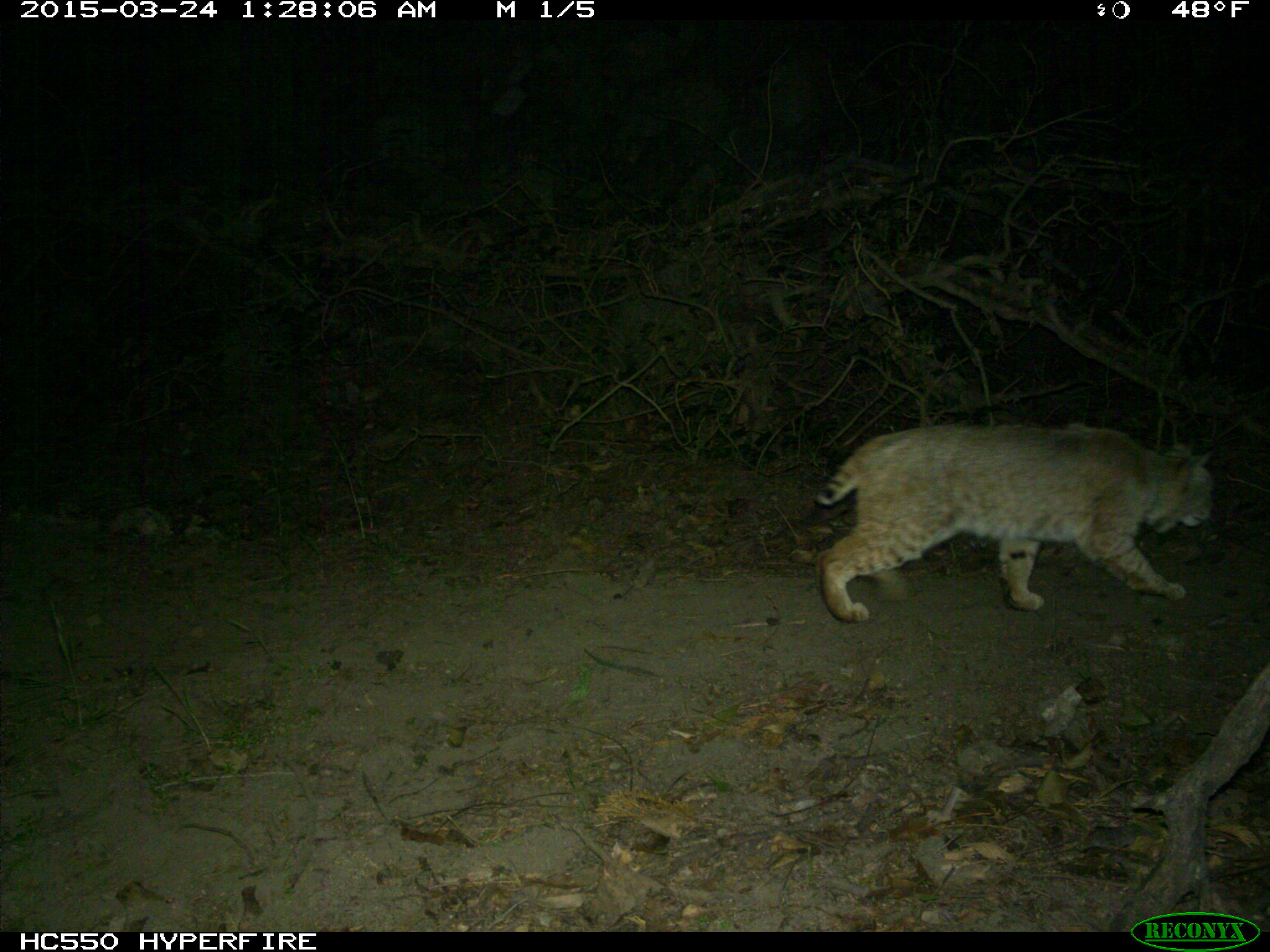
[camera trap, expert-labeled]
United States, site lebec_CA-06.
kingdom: Animalia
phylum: Chordata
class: Mammalia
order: Carnivora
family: Felidae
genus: Lynx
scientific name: Lynx rufus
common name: bobcat